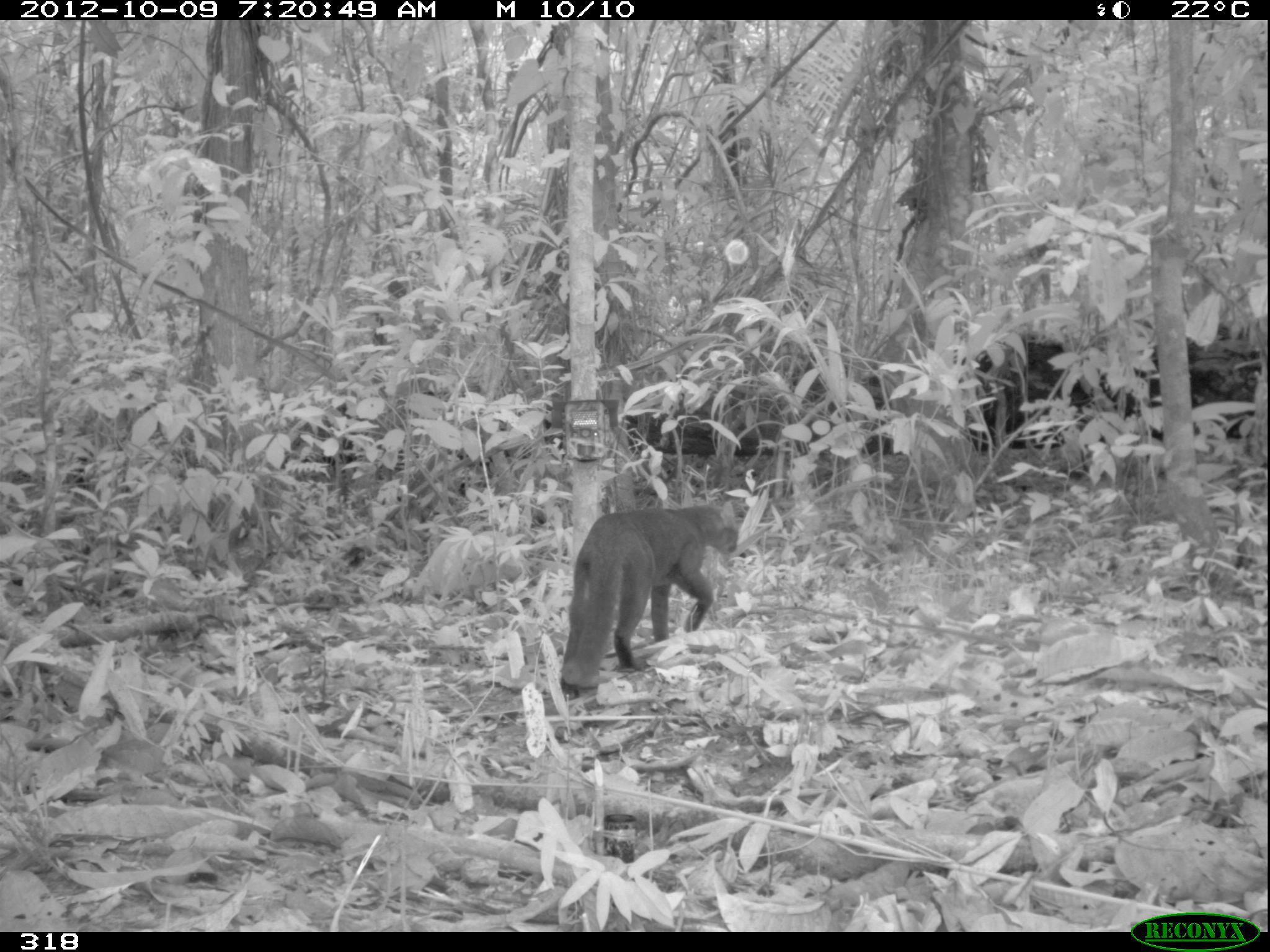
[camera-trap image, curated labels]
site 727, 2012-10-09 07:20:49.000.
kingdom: Animalia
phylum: Chordata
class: Mammalia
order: Carnivora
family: Mustelidae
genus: Eira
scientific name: Eira barbara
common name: tayra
Eira barbara (tayra).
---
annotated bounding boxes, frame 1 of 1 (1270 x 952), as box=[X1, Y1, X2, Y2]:
eira barbara: box=[558, 498, 739, 700]